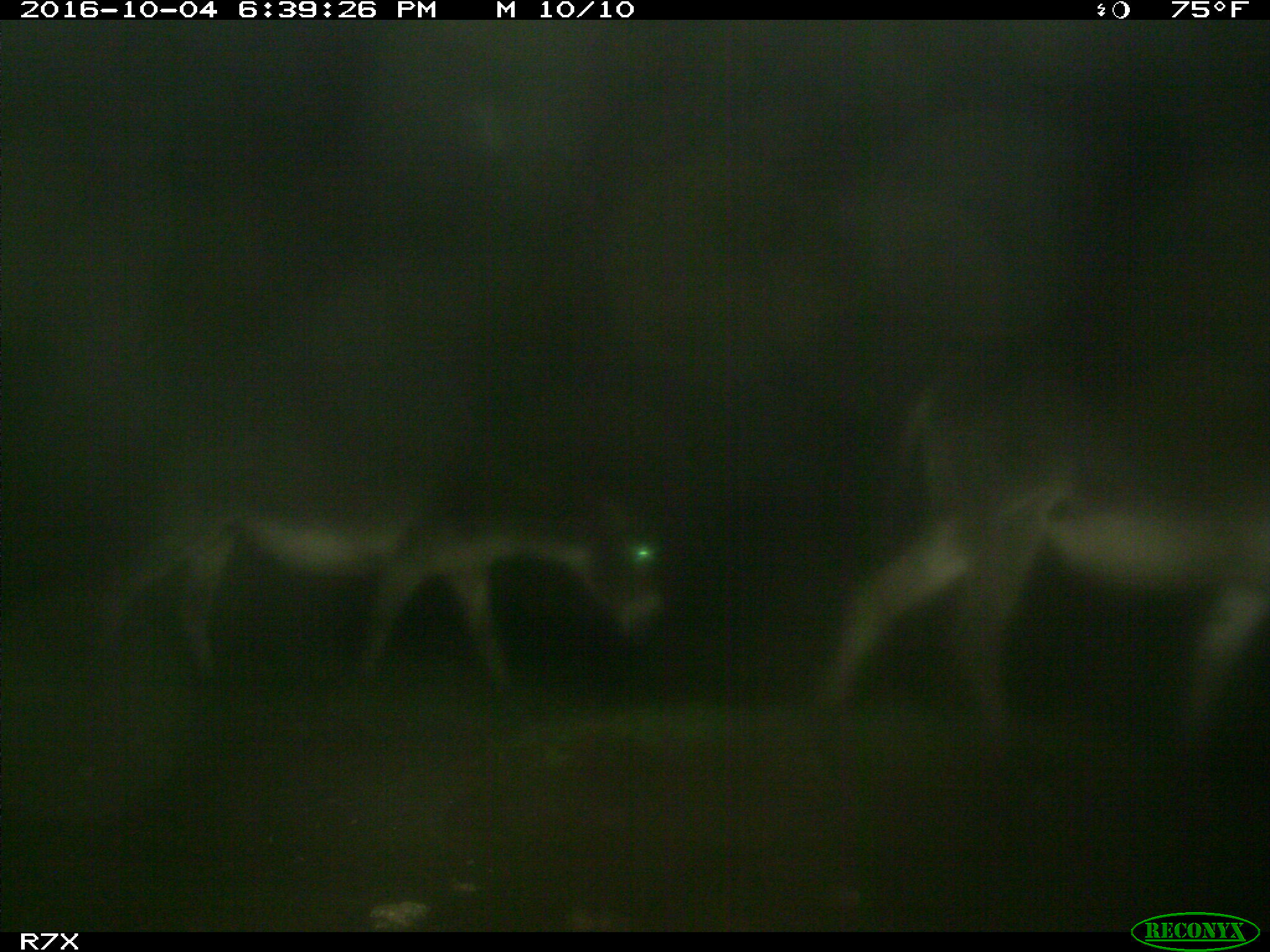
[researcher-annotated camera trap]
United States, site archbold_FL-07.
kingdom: Animalia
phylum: Chordata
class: Mammalia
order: Perissodactyla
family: Equidae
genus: Equus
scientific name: Equus africanus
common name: african wild ass